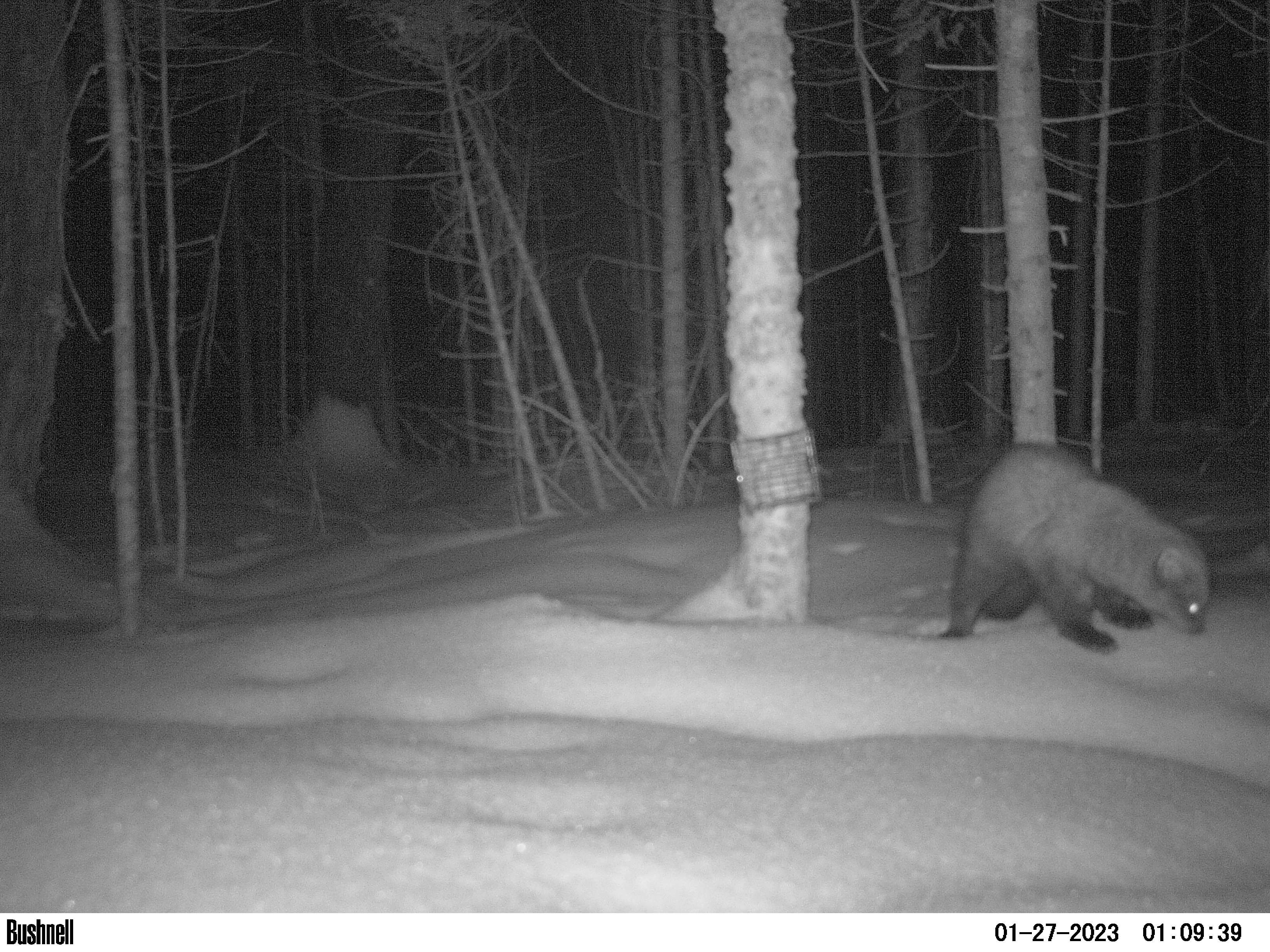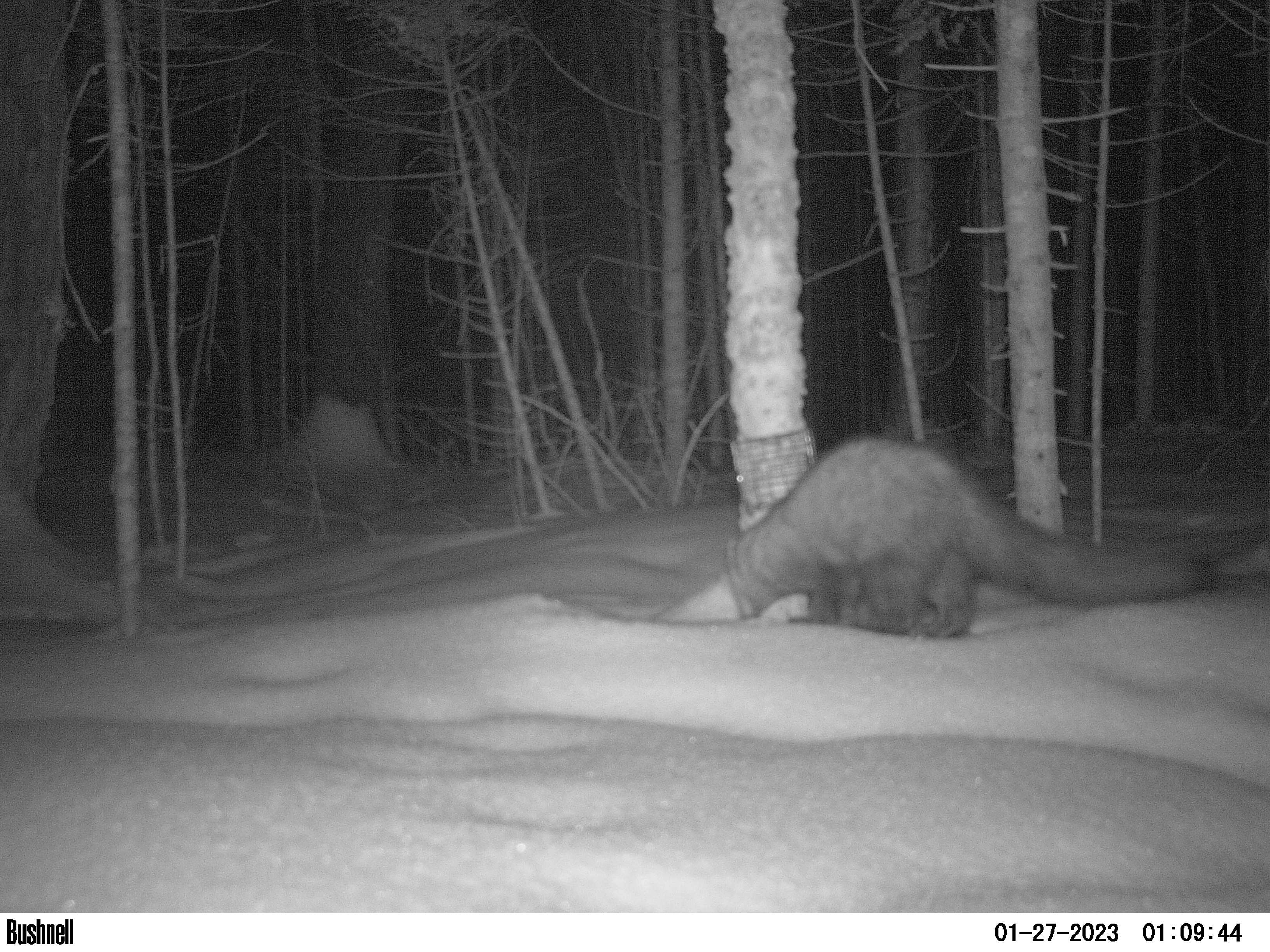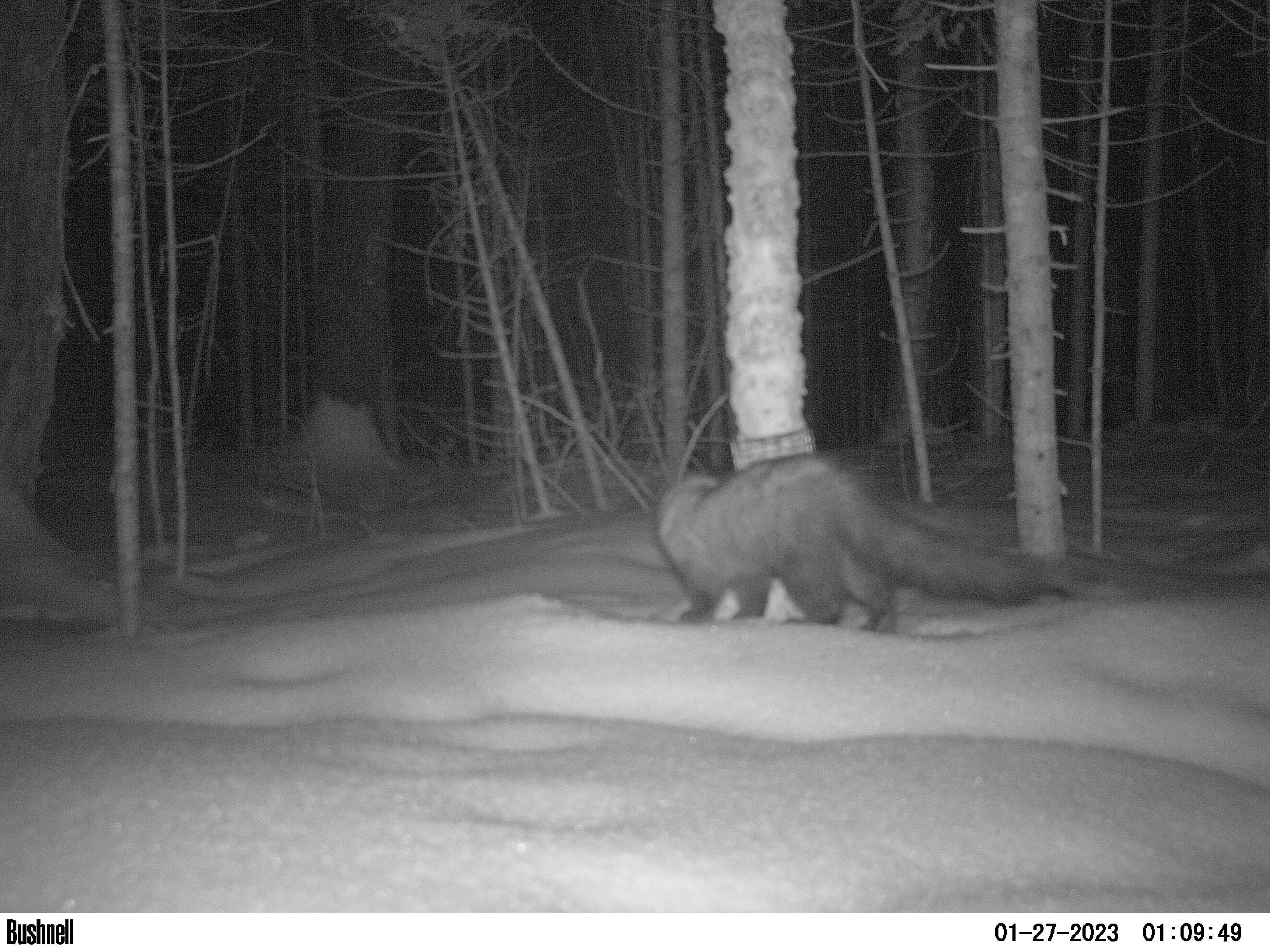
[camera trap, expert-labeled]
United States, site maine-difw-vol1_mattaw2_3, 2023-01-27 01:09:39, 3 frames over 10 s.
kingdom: Animalia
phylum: Chordata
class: Mammalia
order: Carnivora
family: Mustelidae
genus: Pekania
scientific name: Pekania pennanti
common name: fisher